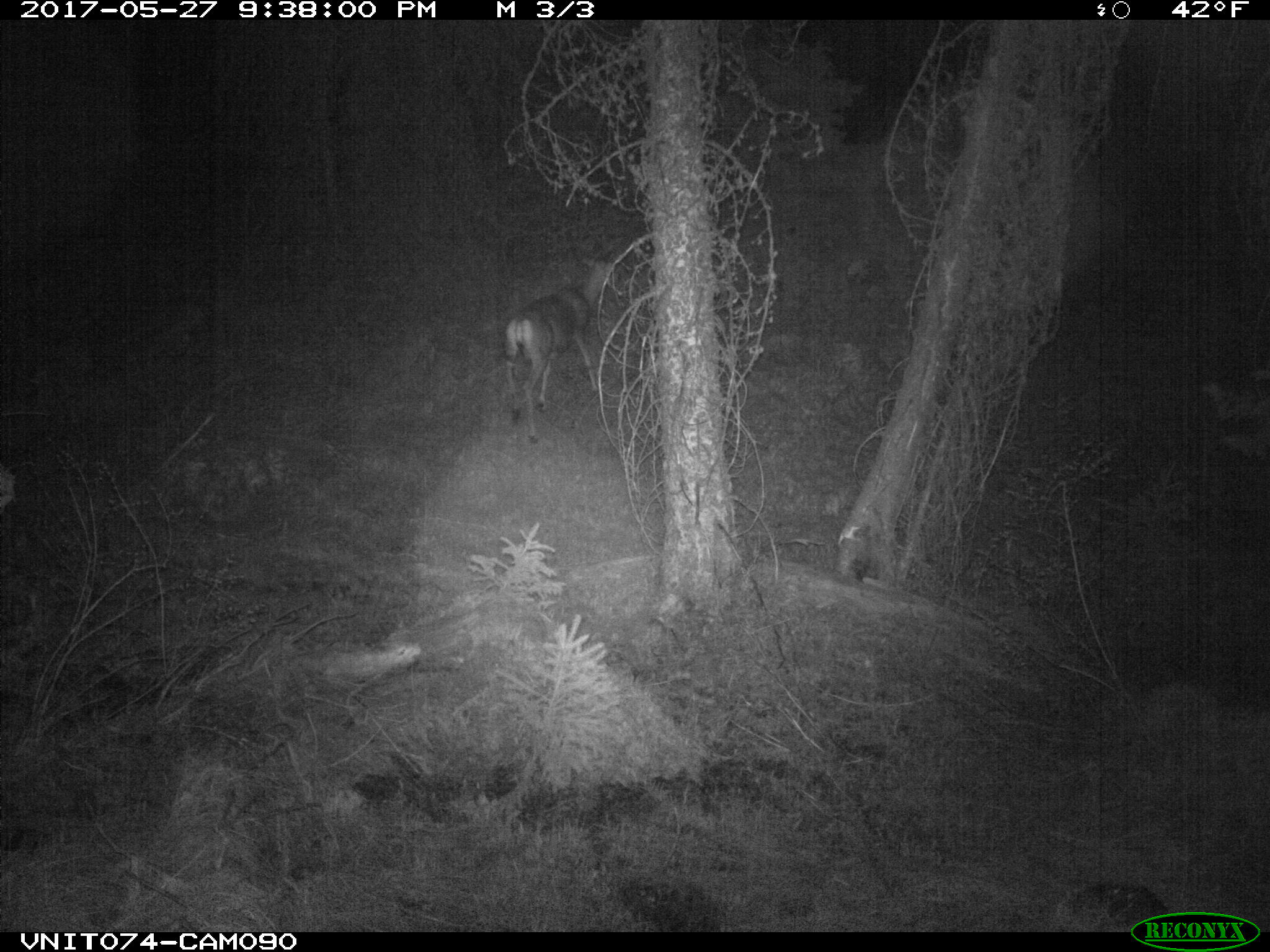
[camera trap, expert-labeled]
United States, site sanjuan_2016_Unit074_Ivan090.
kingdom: Animalia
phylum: Chordata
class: Mammalia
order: Artiodactyla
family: Cervidae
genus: Odocoileus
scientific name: Odocoileus hemionus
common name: mule deer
Odocoileus hemionus (mule deer).